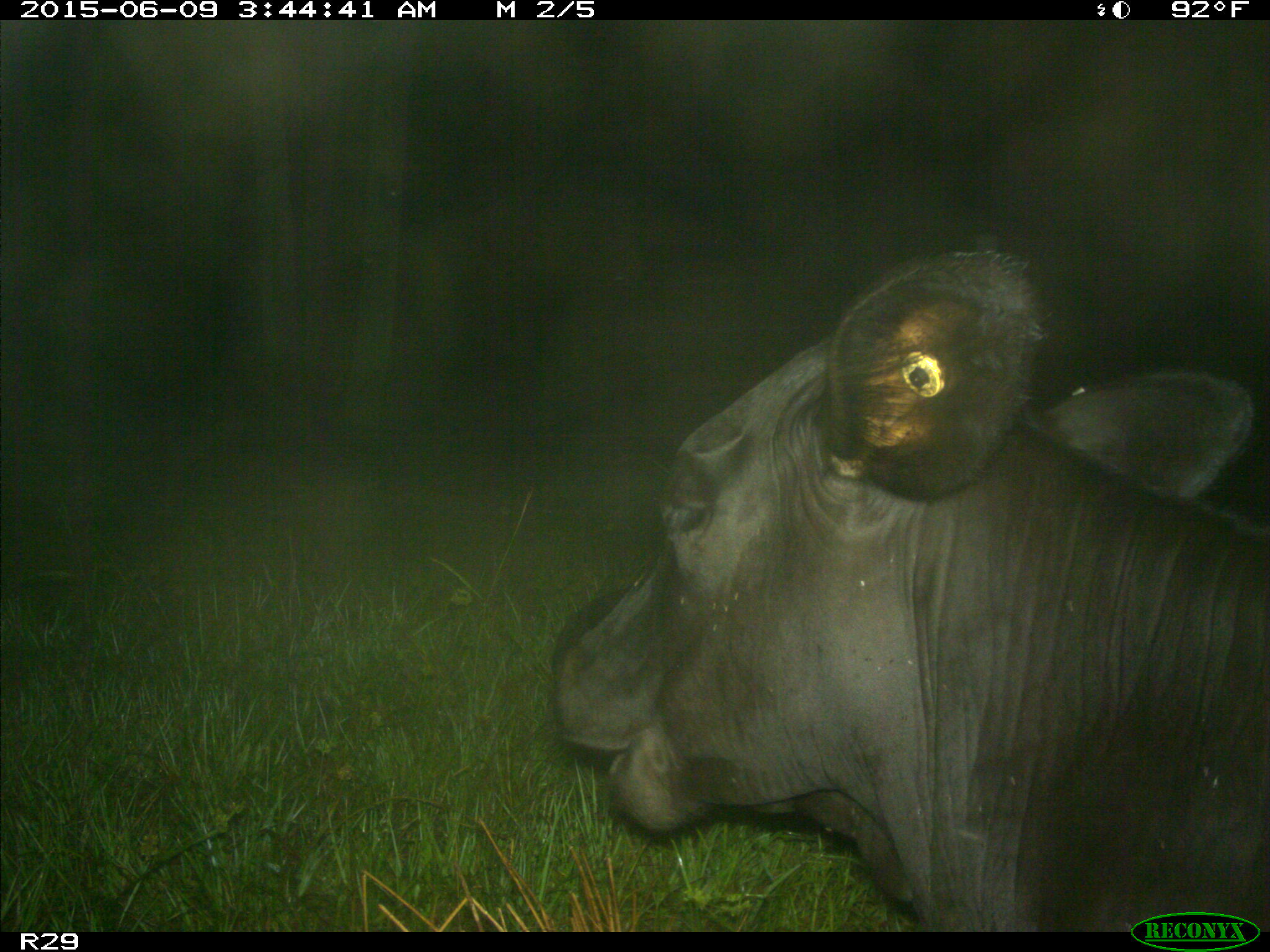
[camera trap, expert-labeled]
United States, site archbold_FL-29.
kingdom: Animalia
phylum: Chordata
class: Mammalia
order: Artiodactyla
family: Bovidae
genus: Bos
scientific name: Bos taurus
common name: domestic cow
Bos taurus (domestic cow).